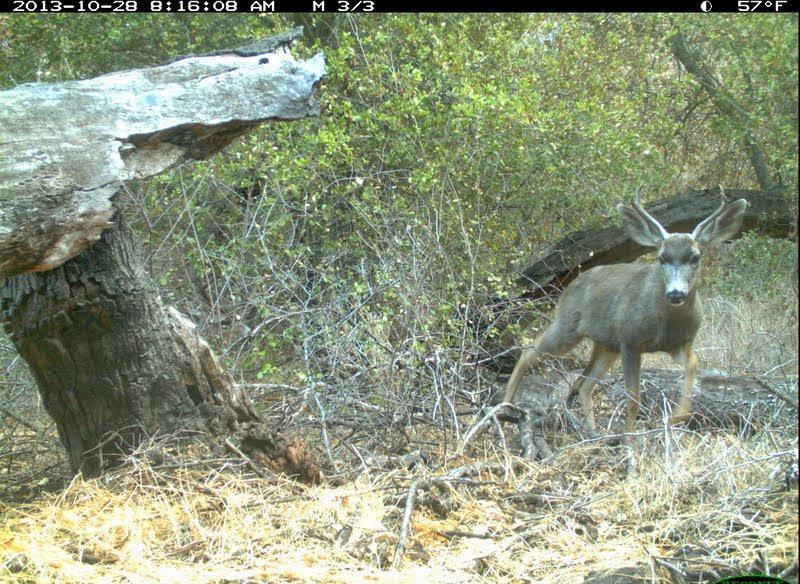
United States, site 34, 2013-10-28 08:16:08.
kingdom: Animalia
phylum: Chordata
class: Mammalia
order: Artiodactyla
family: Cervidae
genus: Odocoileus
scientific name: Odocoileus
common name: deer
Deer (Odocoileus).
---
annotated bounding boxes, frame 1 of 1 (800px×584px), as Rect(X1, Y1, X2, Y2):
deer: Rect(493, 178, 748, 455)